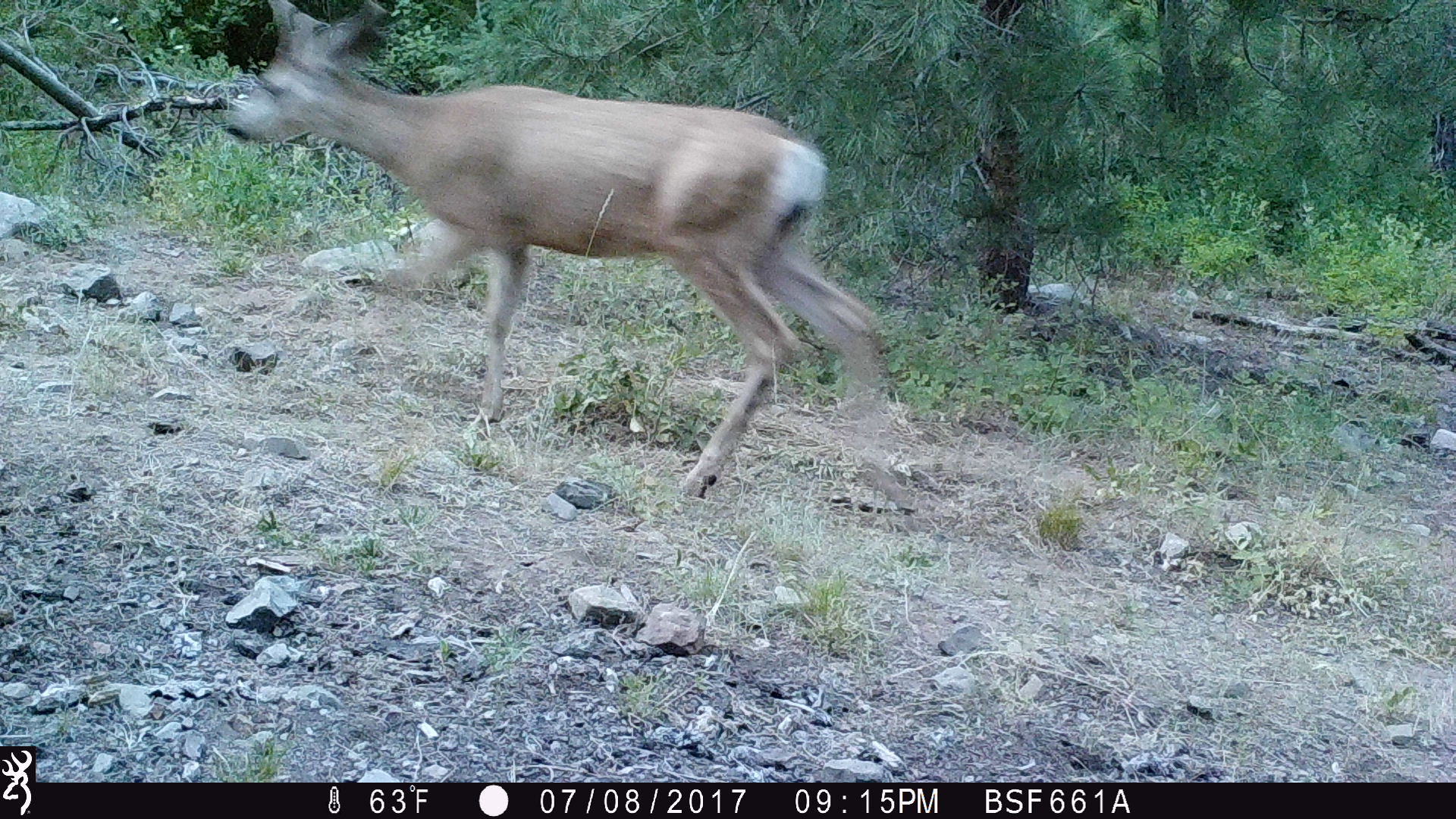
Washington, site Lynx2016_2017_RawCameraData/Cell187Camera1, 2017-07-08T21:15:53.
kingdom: Animalia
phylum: Chordata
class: Mammalia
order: Artiodactyla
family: Cervidae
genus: Odocoileus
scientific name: Odocoileus hemionus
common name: mule deer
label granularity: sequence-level